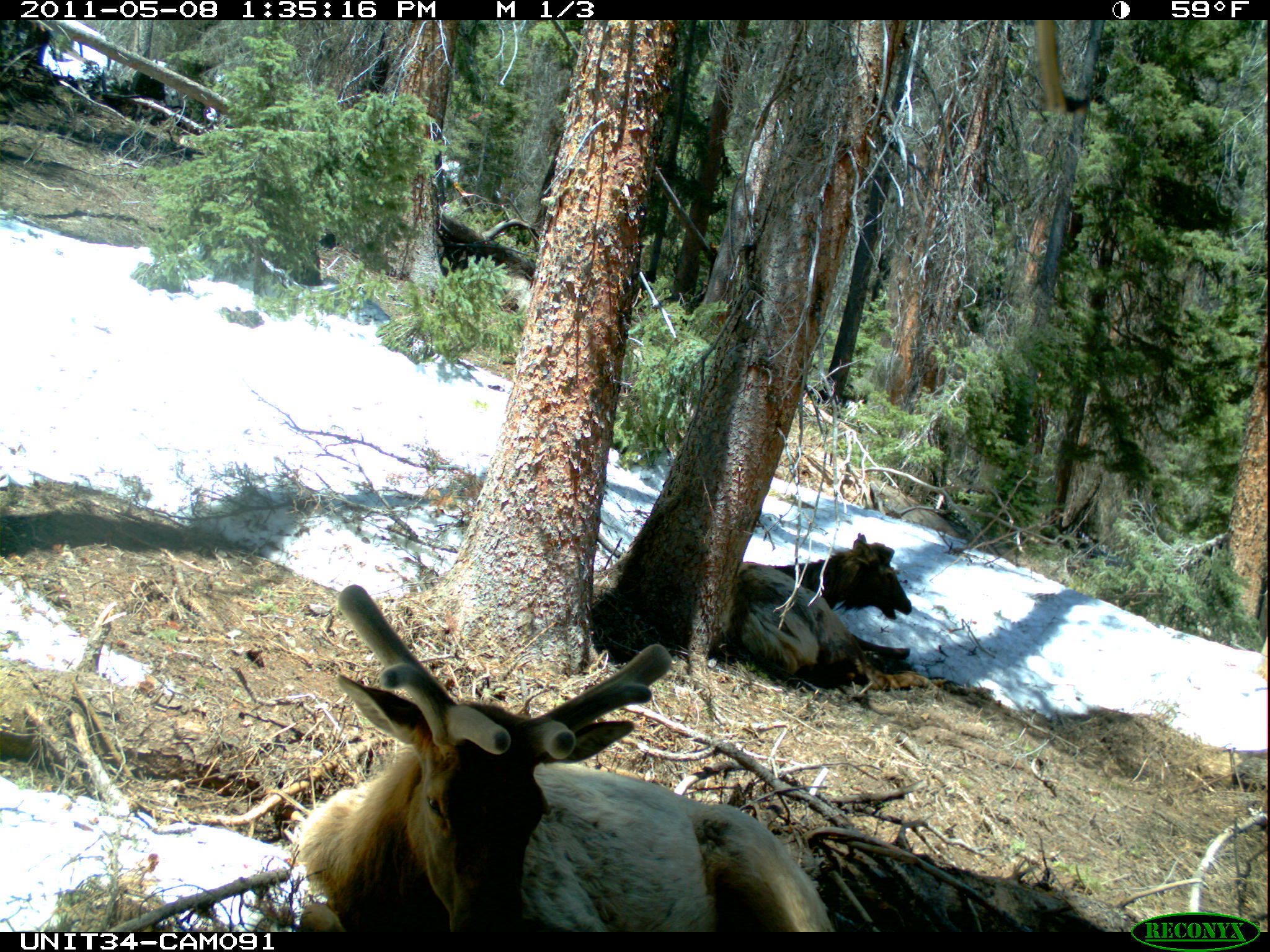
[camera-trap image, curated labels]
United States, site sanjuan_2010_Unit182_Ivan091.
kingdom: Animalia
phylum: Chordata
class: Mammalia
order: Artiodactyla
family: Cervidae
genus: Cervus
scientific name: Cervus elaphus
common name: red deer